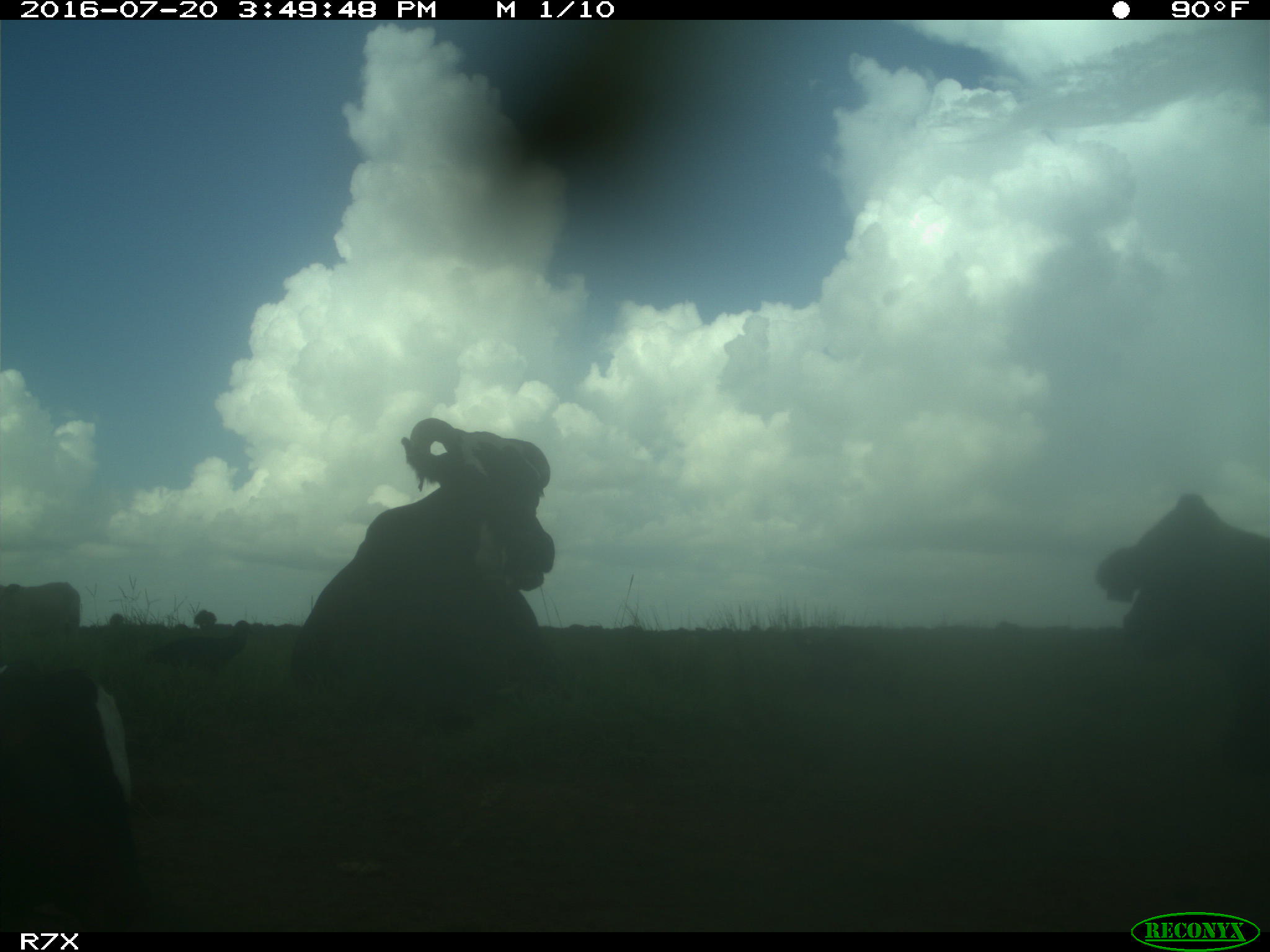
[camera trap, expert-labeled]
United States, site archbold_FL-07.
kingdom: Animalia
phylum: Chordata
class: Mammalia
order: Artiodactyla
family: Bovidae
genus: Bos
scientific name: Bos taurus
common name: domestic cow